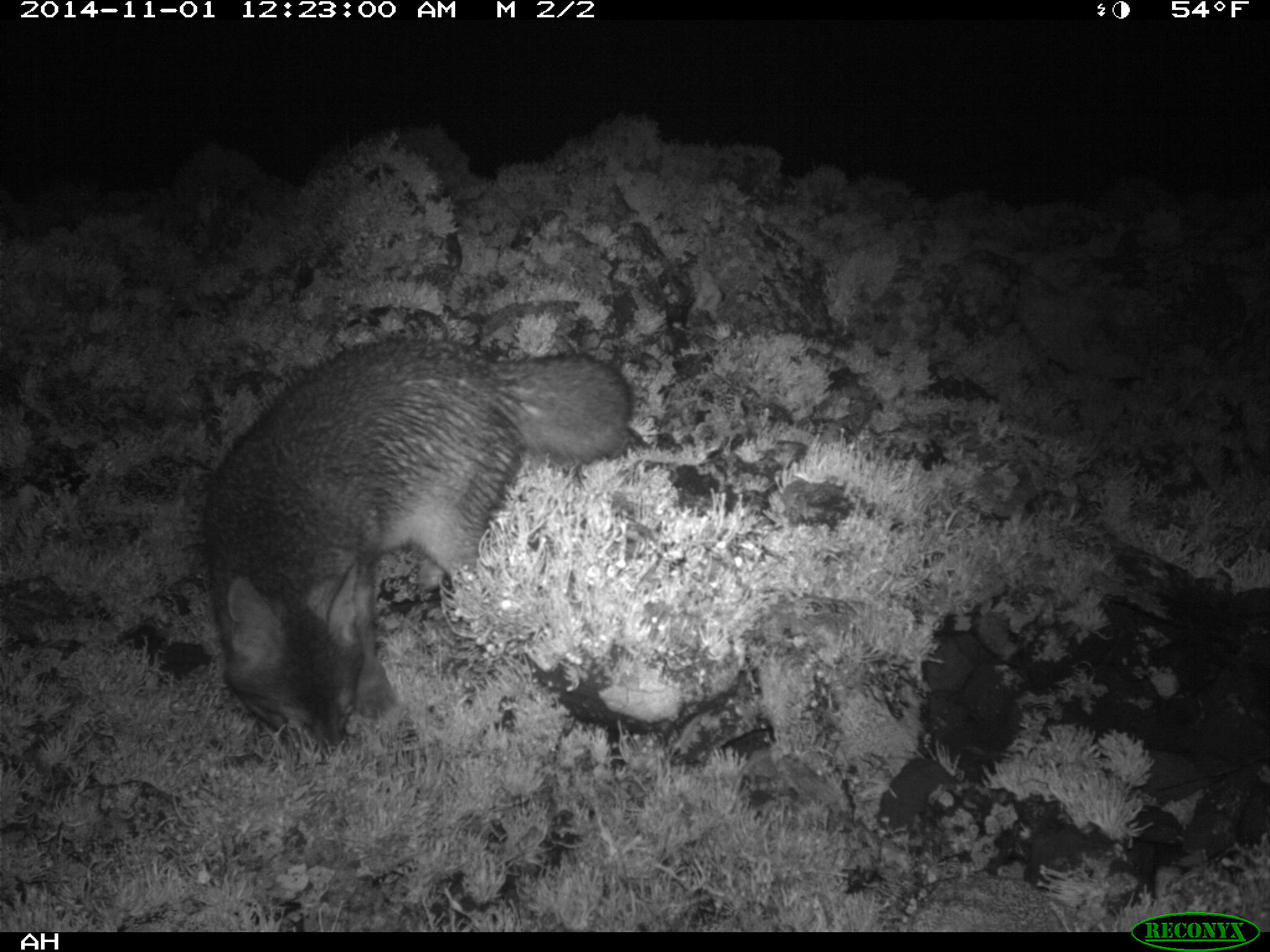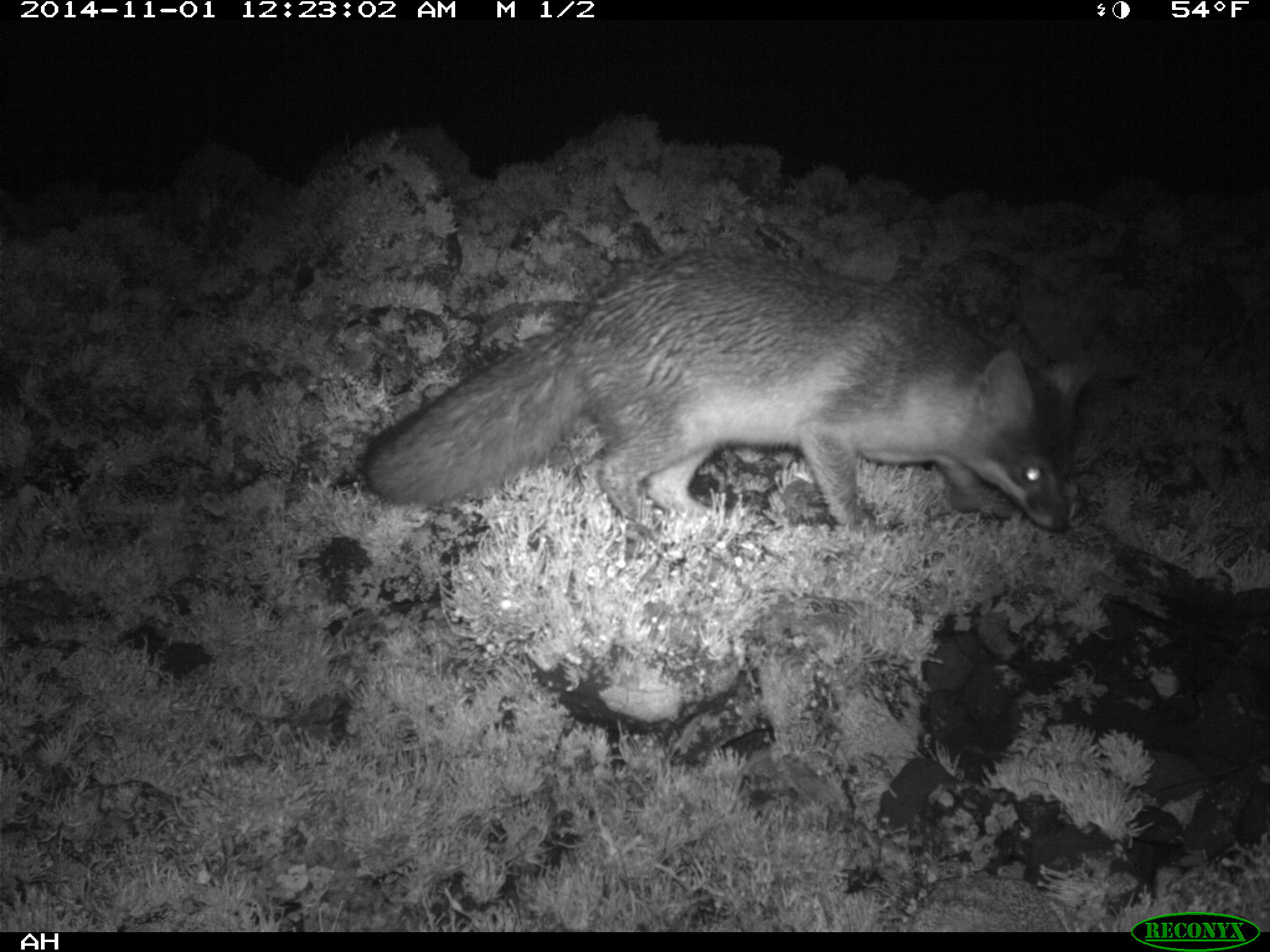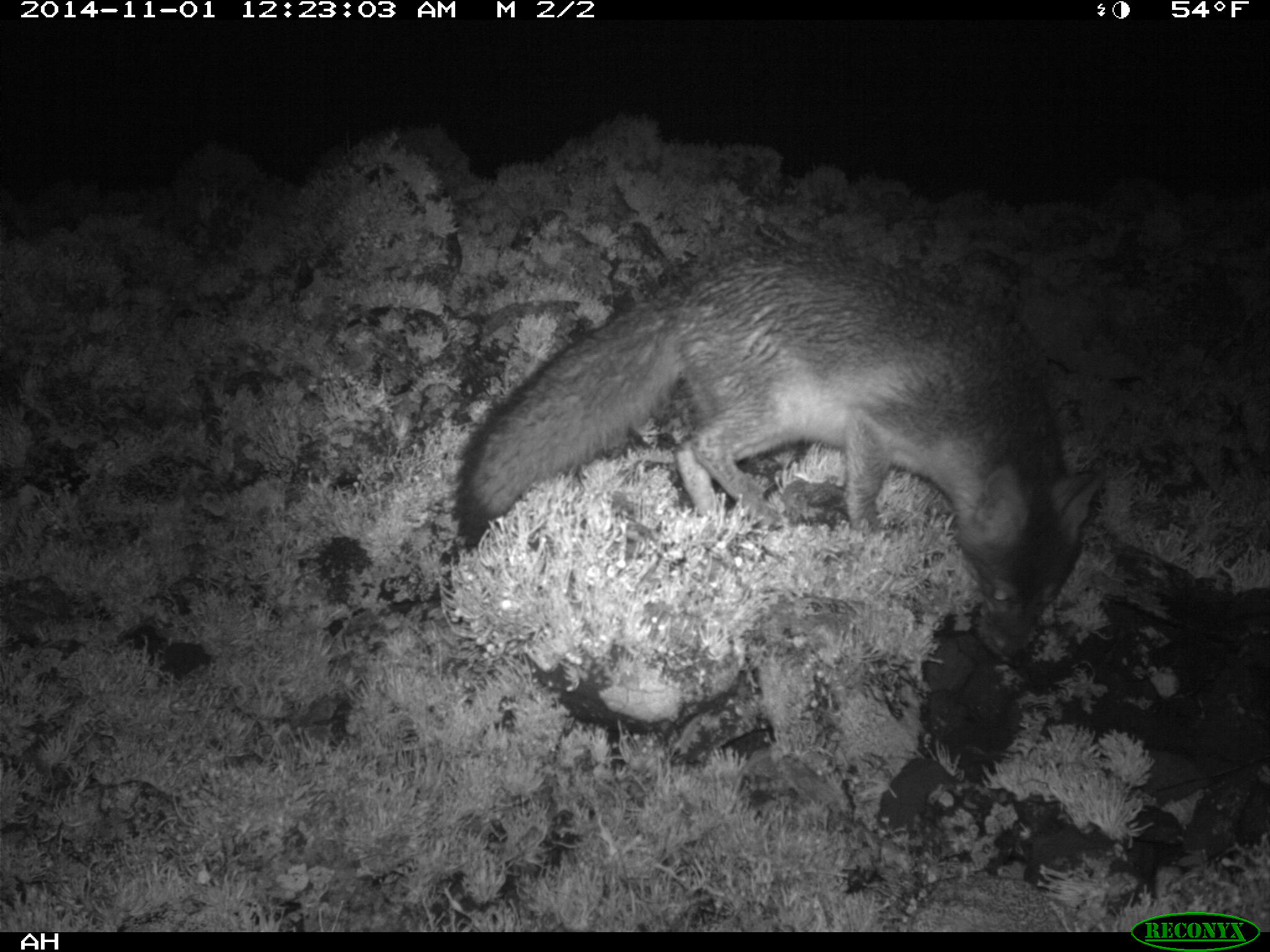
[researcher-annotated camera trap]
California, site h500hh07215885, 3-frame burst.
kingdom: Animalia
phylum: Chordata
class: Mammalia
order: Carnivora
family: Canidae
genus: Urocyon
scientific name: Urocyon littoralis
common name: island fox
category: fox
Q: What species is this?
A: Fox (island fox) (Urocyon littoralis).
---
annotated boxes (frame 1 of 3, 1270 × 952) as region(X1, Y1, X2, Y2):
fox: region(203, 338, 633, 756)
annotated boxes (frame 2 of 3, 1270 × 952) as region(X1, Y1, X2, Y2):
fox: region(365, 250, 1098, 531)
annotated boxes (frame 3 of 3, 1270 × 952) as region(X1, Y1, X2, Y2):
fox: region(455, 244, 1103, 661)